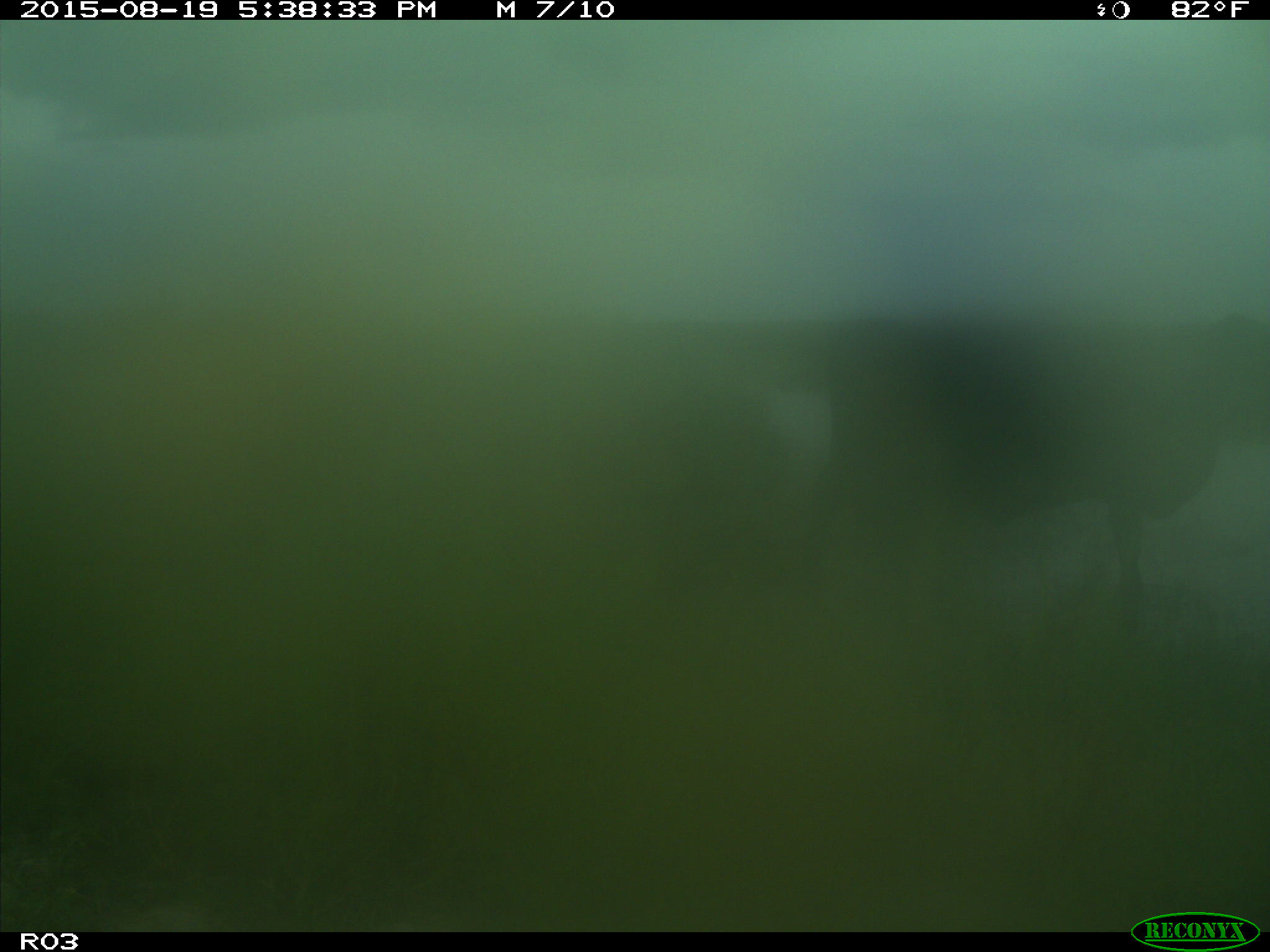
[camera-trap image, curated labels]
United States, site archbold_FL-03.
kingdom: Animalia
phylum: Chordata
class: Mammalia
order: Artiodactyla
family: Bovidae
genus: Bos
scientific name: Bos taurus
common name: domestic cow